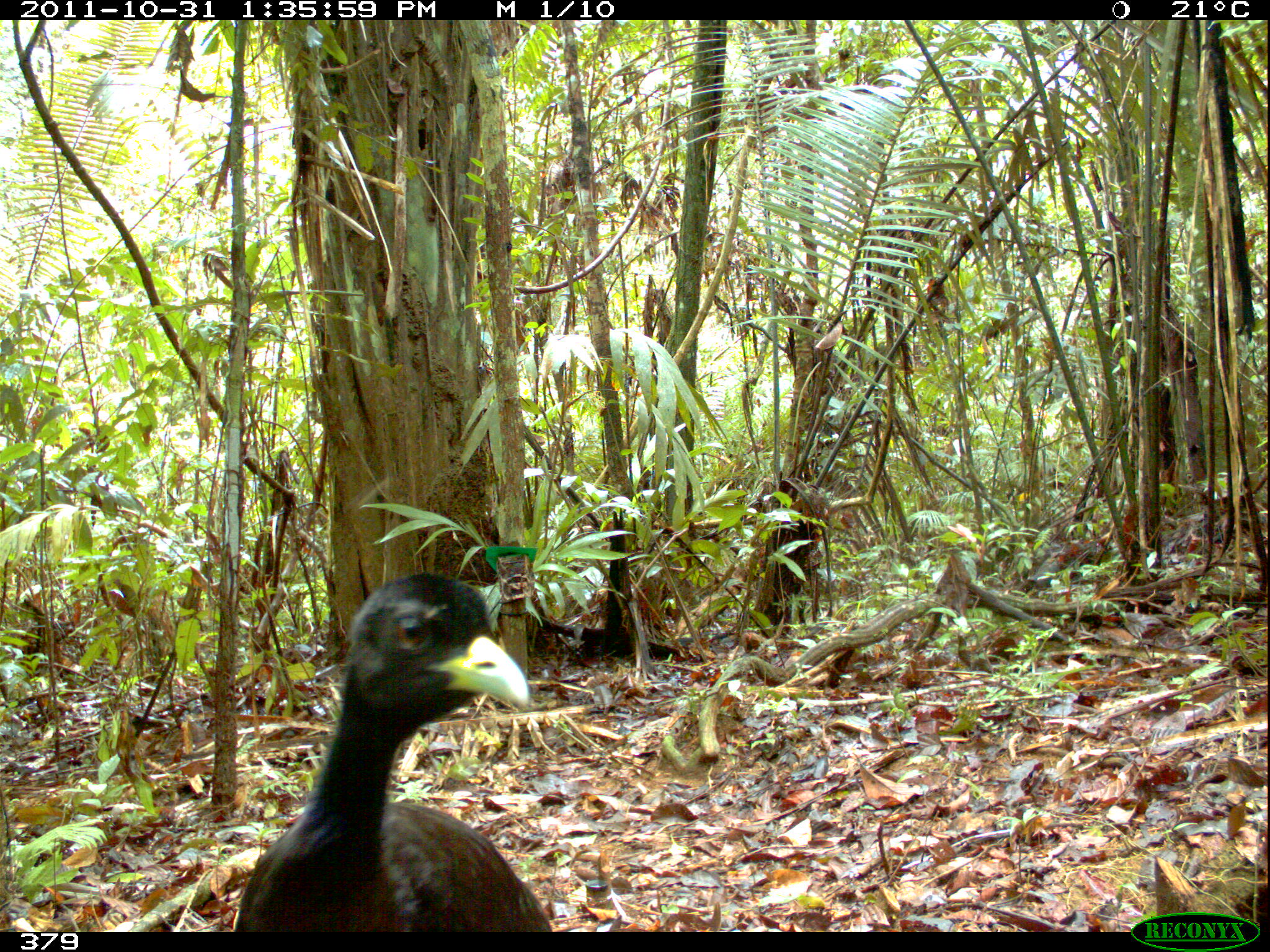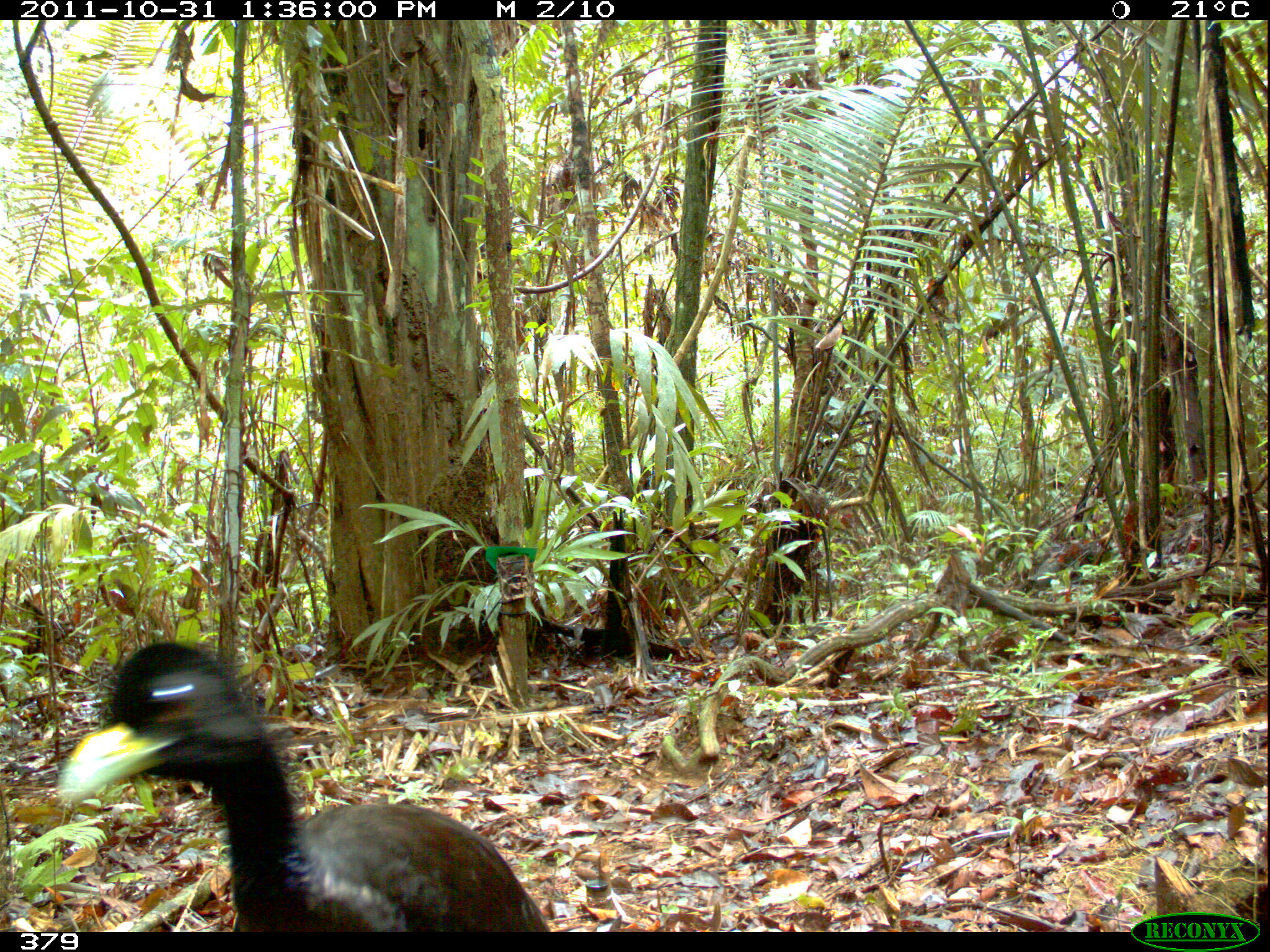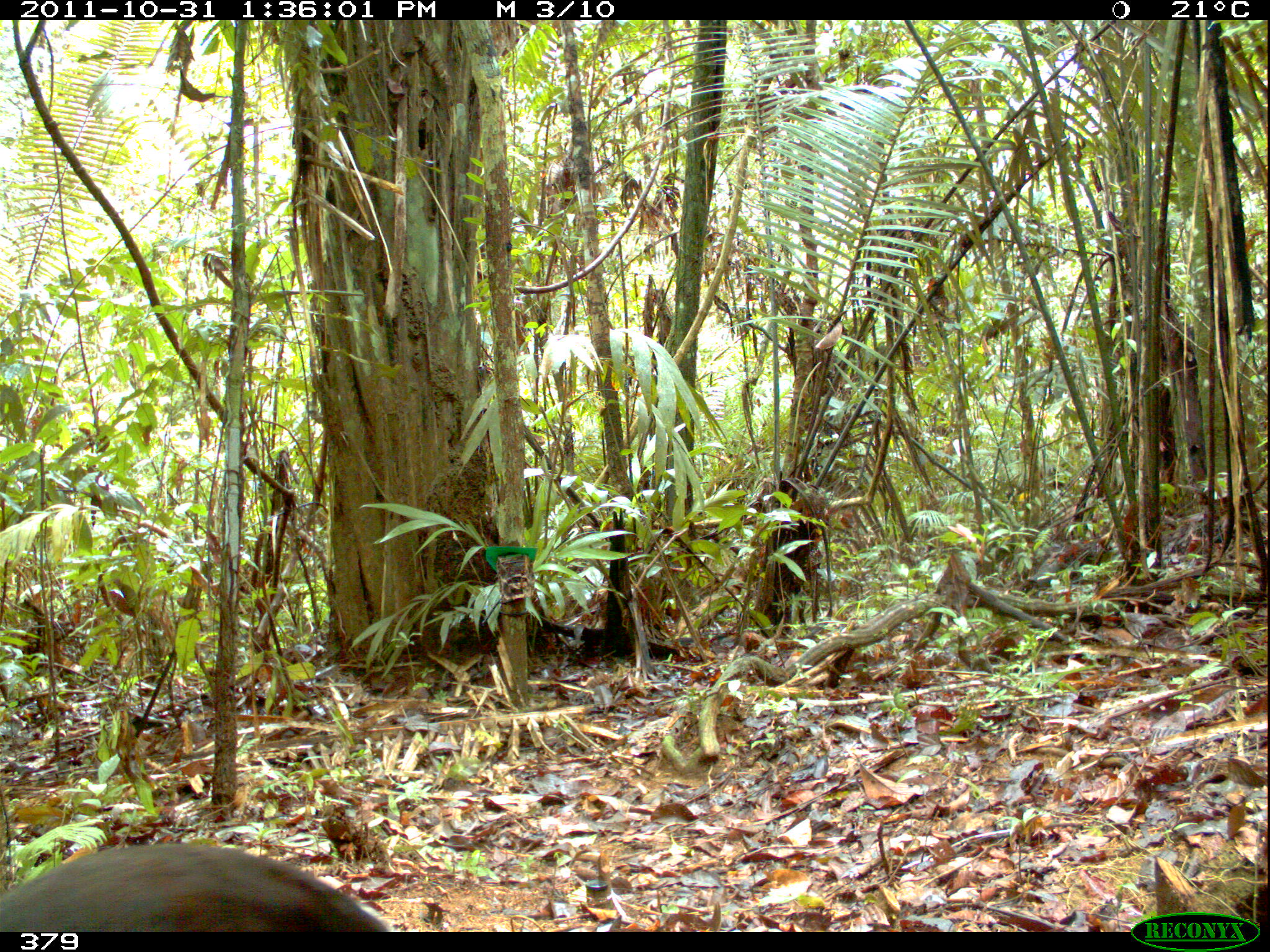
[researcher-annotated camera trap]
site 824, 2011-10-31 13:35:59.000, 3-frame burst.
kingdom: Animalia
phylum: Chordata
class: Aves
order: Gruiformes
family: Psophiidae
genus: Psophia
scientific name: Psophia leucoptera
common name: pale-winged trumpeter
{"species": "Psophia leucoptera (pale-winged trumpeter)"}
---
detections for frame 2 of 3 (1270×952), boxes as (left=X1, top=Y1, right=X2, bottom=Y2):
psophia leucoptera: (left=54, top=639, right=551, bottom=931)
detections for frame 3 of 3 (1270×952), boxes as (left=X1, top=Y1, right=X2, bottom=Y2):
psophia leucoptera: (left=0, top=843, right=390, bottom=932)